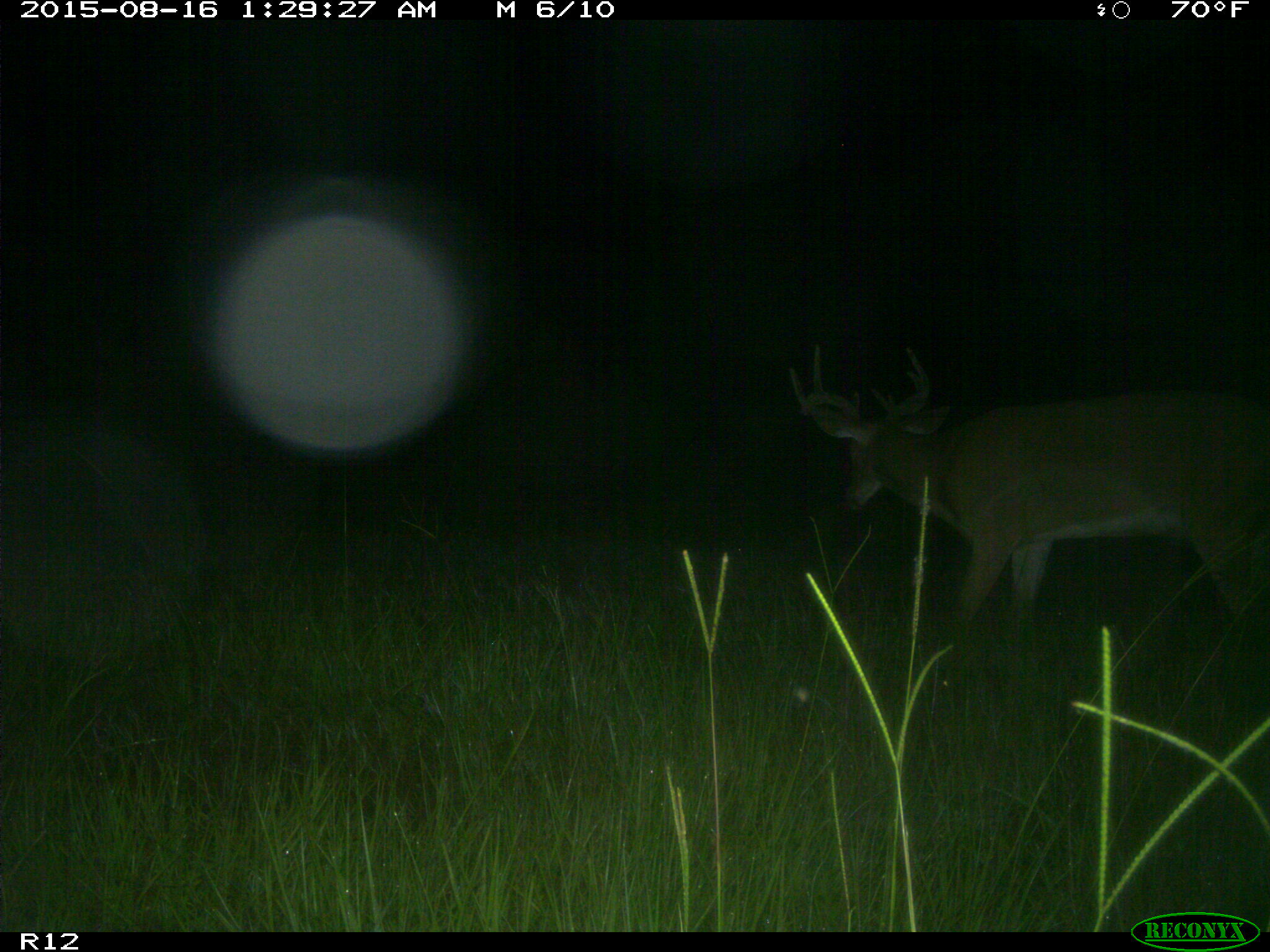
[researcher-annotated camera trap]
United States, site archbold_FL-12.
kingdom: Animalia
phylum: Chordata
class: Mammalia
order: Artiodactyla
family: Cervidae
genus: Odocoileus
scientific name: Odocoileus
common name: deer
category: unidentified deer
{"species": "unidentified deer (deer) (Odocoileus)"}